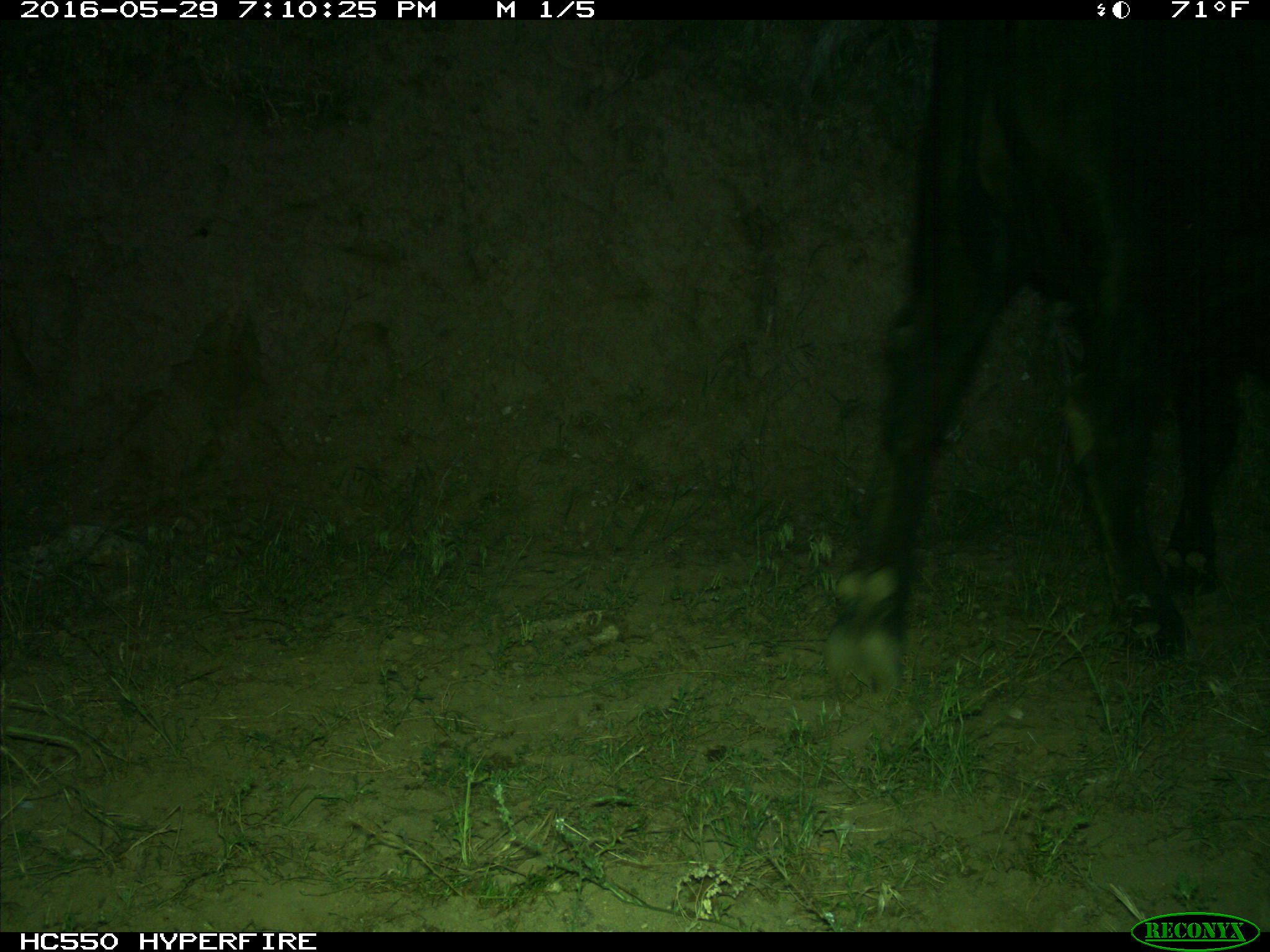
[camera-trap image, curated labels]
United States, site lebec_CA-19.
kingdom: Animalia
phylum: Chordata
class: Mammalia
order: Artiodactyla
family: Bovidae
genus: Bos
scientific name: Bos taurus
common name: domestic cow